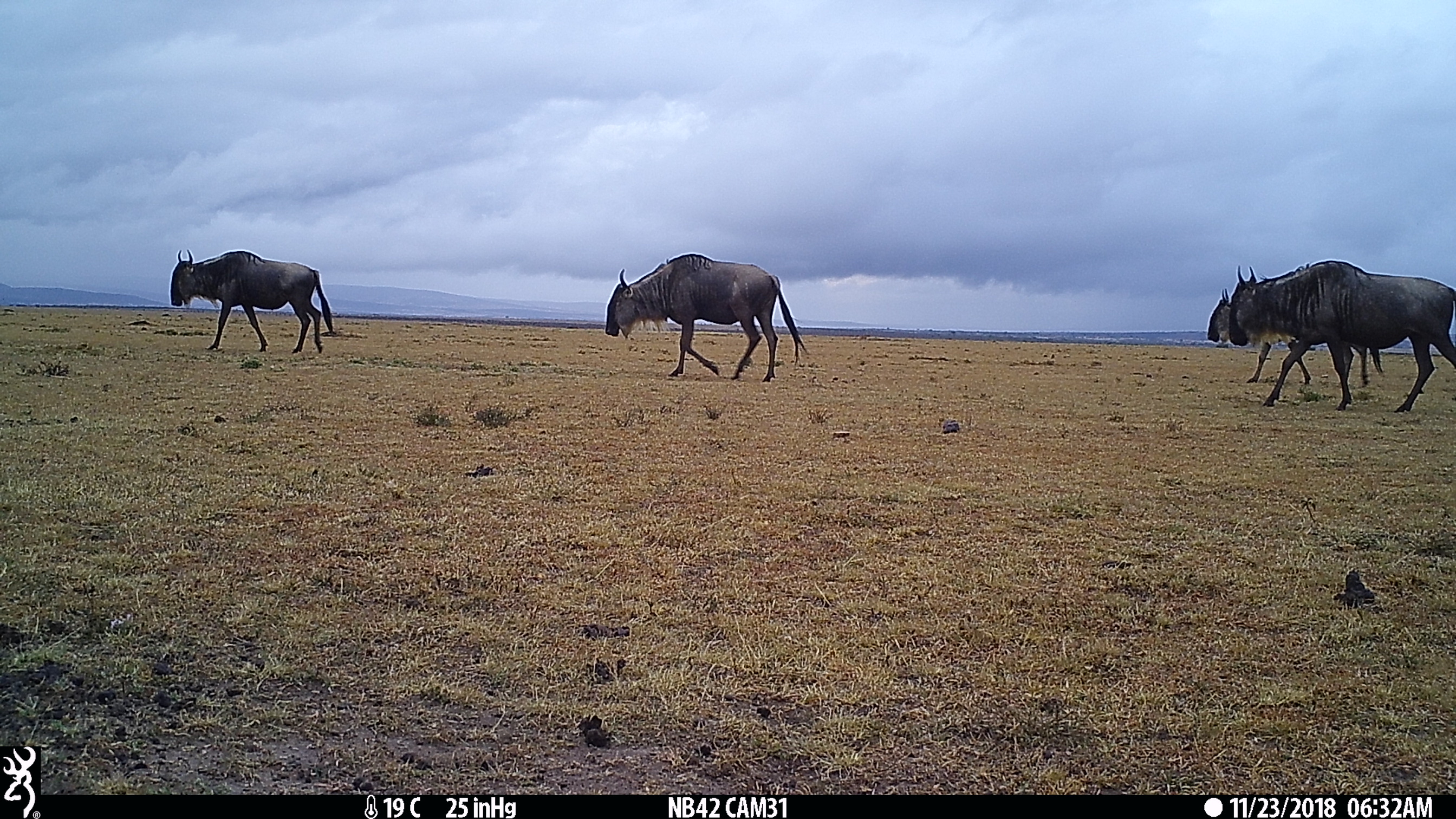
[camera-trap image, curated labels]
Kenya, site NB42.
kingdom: Animalia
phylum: Chordata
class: Mammalia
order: Artiodactyla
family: Bovidae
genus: Connochaetes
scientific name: Connochaetes taurinus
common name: blue wildebeest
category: wildebeest